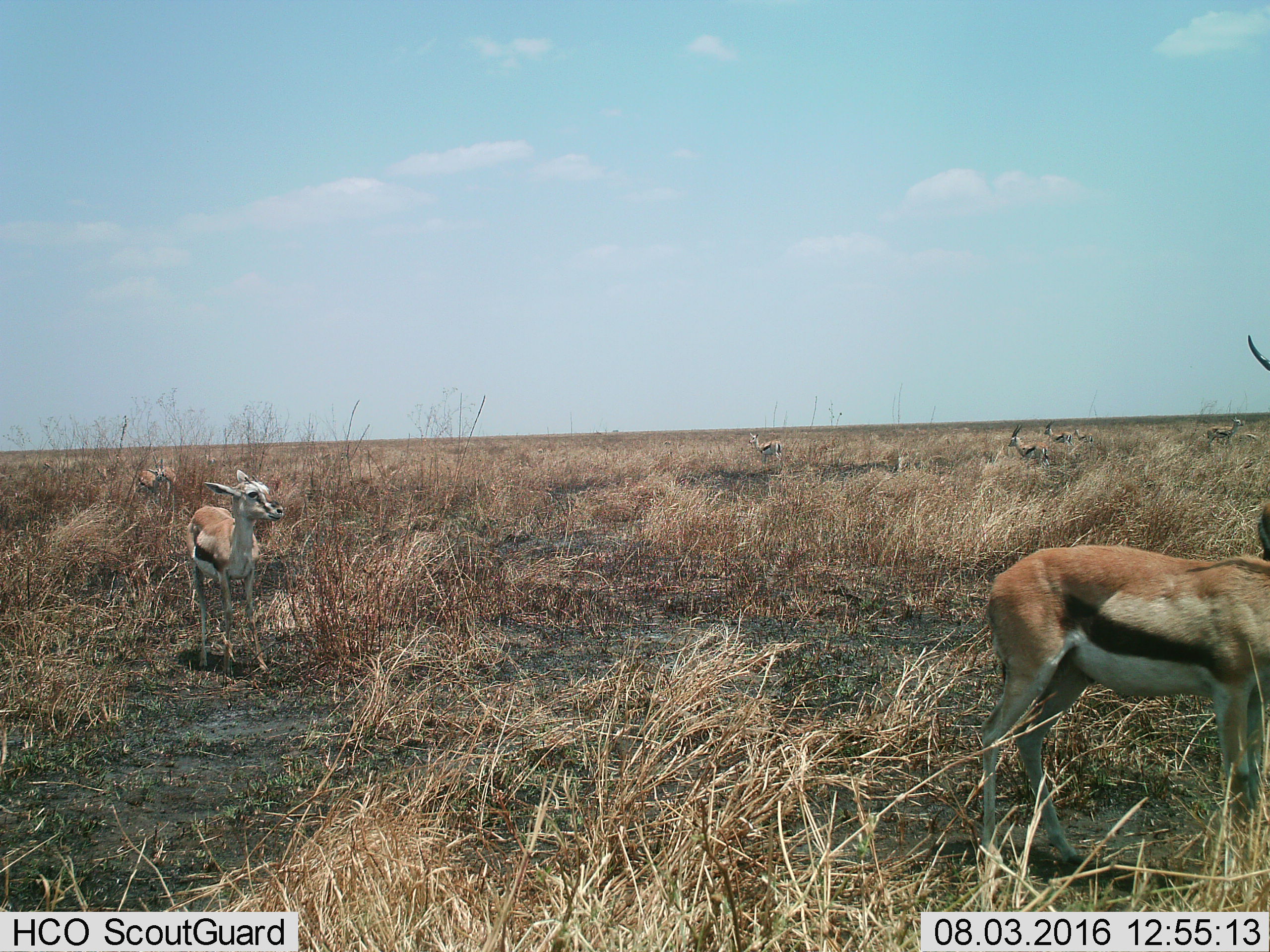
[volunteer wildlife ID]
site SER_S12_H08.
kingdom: Animalia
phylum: Chordata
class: Mammalia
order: Artiodactyla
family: Bovidae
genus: Eudorcas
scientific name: Eudorcas thomsonii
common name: thomson's gazelle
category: gazellethomsons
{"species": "gazellethomsons (thomson's gazelle) (Eudorcas thomsonii)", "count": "11-50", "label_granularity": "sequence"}